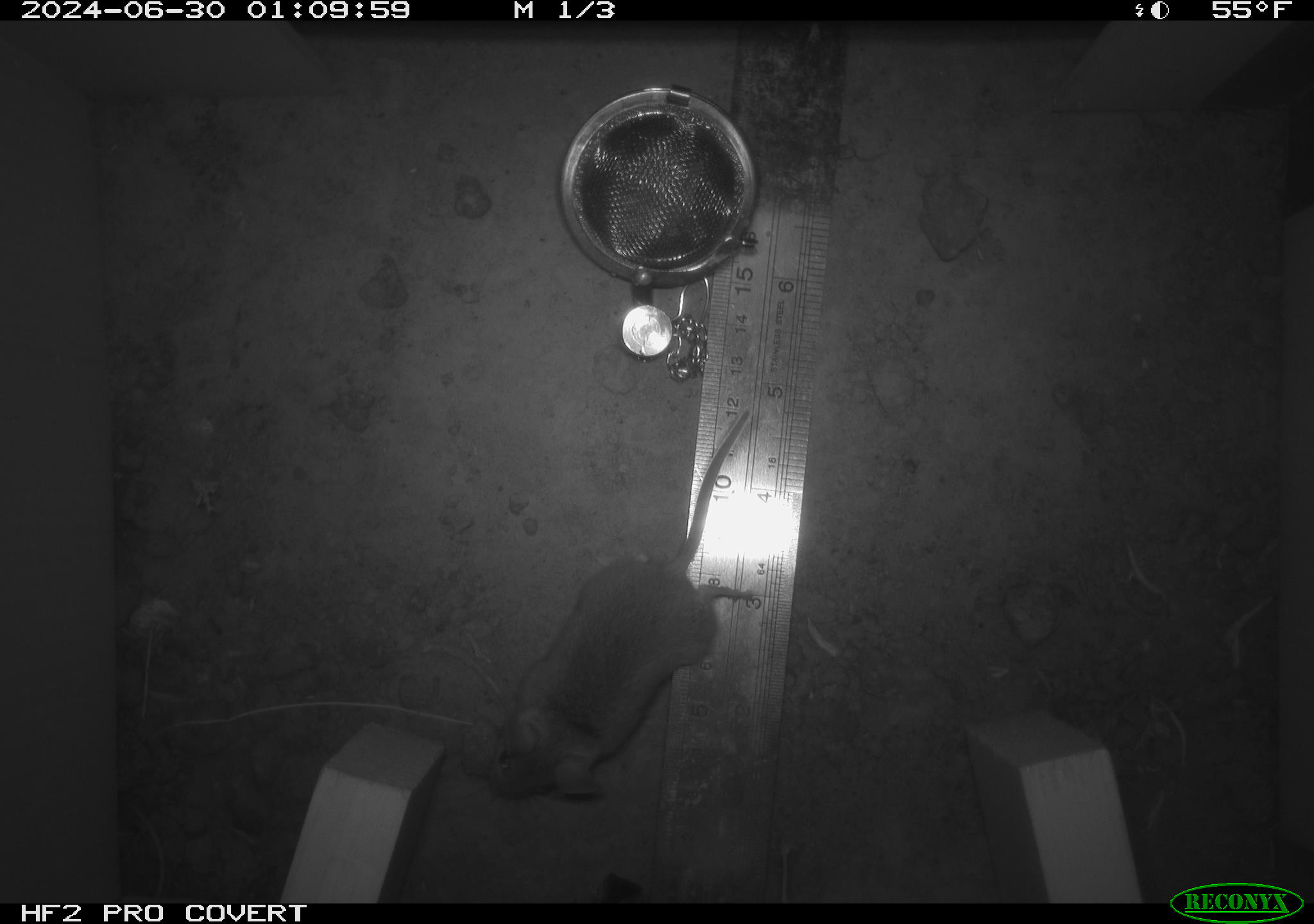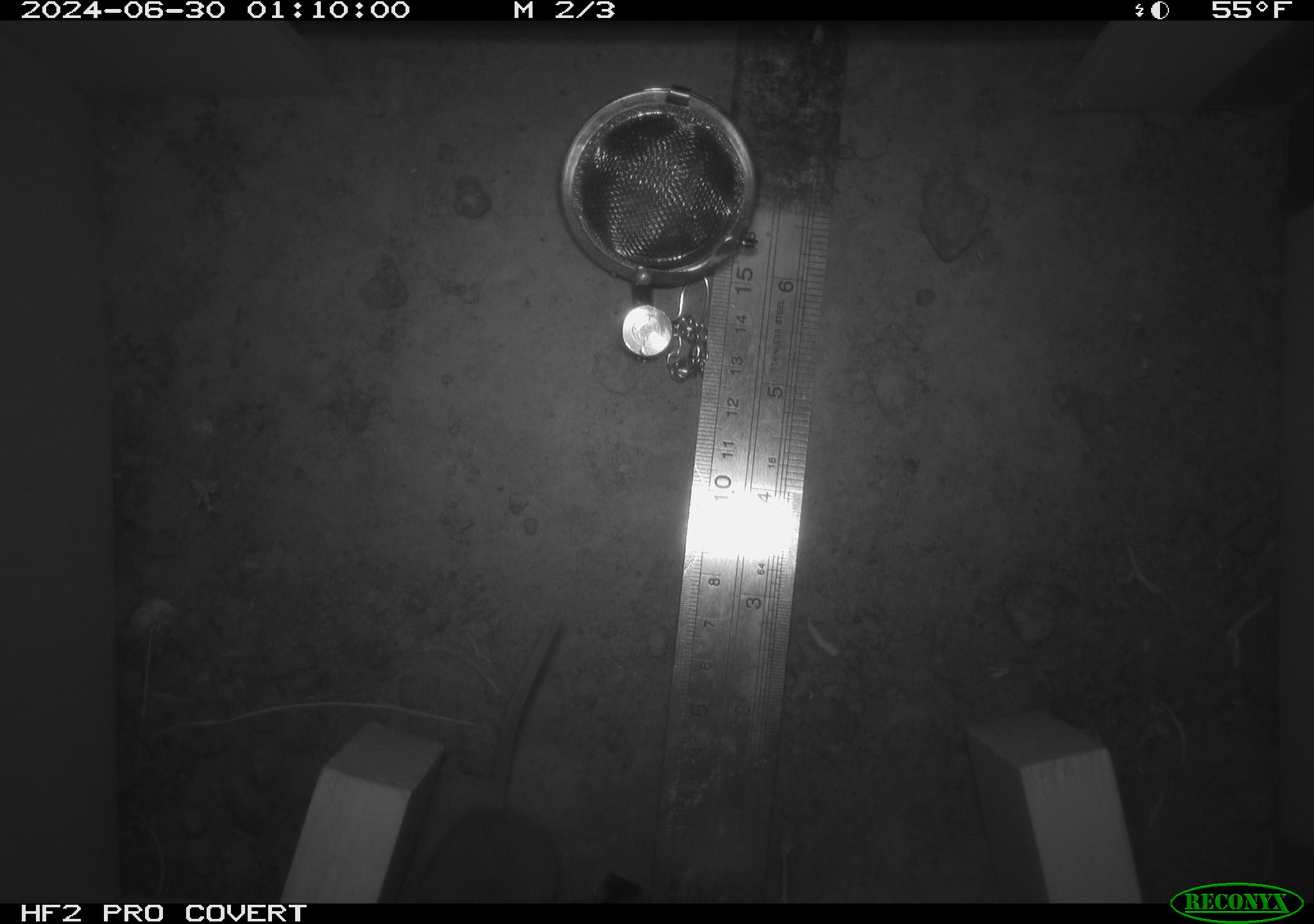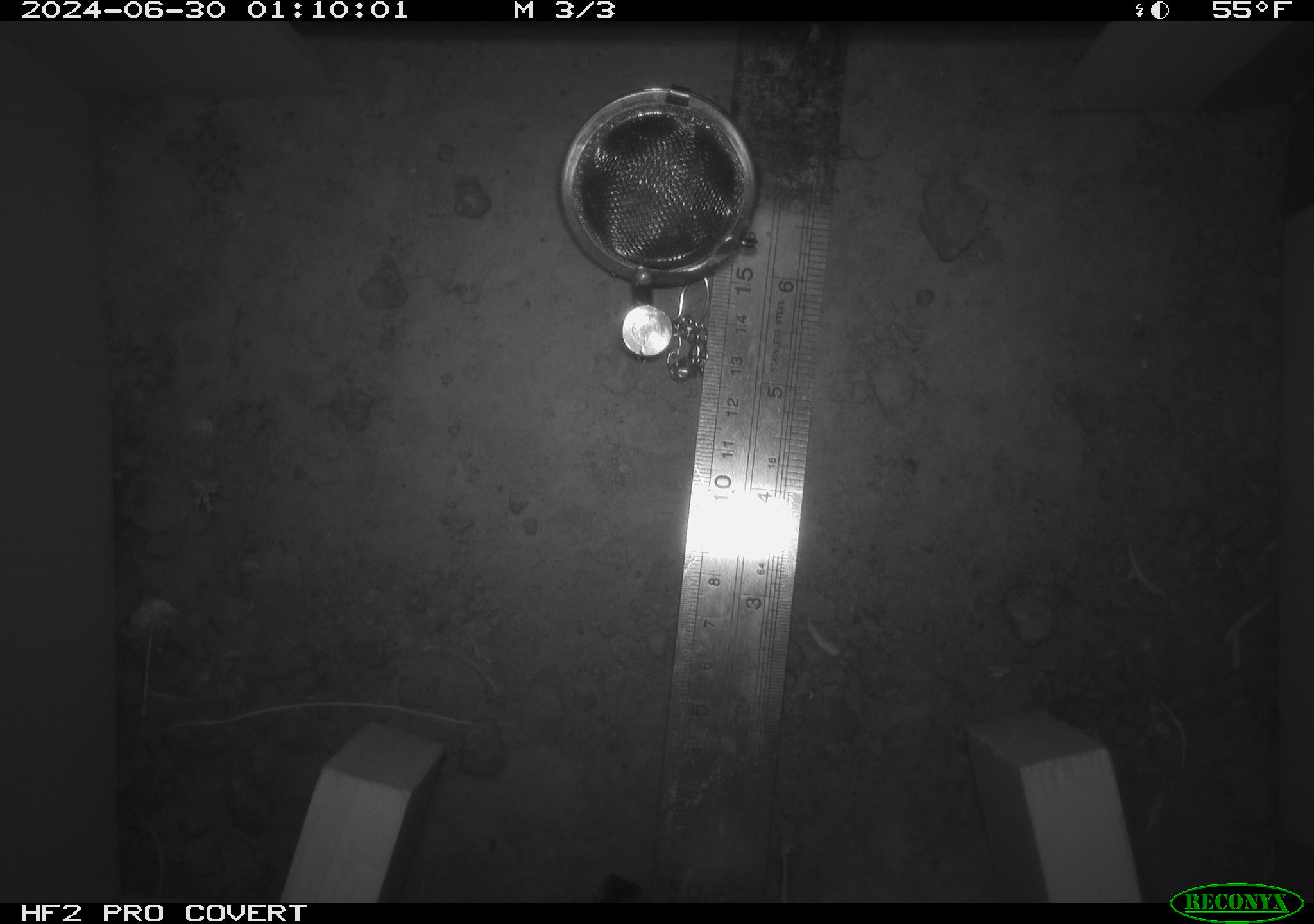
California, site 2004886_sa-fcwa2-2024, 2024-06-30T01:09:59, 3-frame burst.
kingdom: Animalia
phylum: Chordata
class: Mammalia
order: Rodentia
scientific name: Rodentia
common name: mouse species